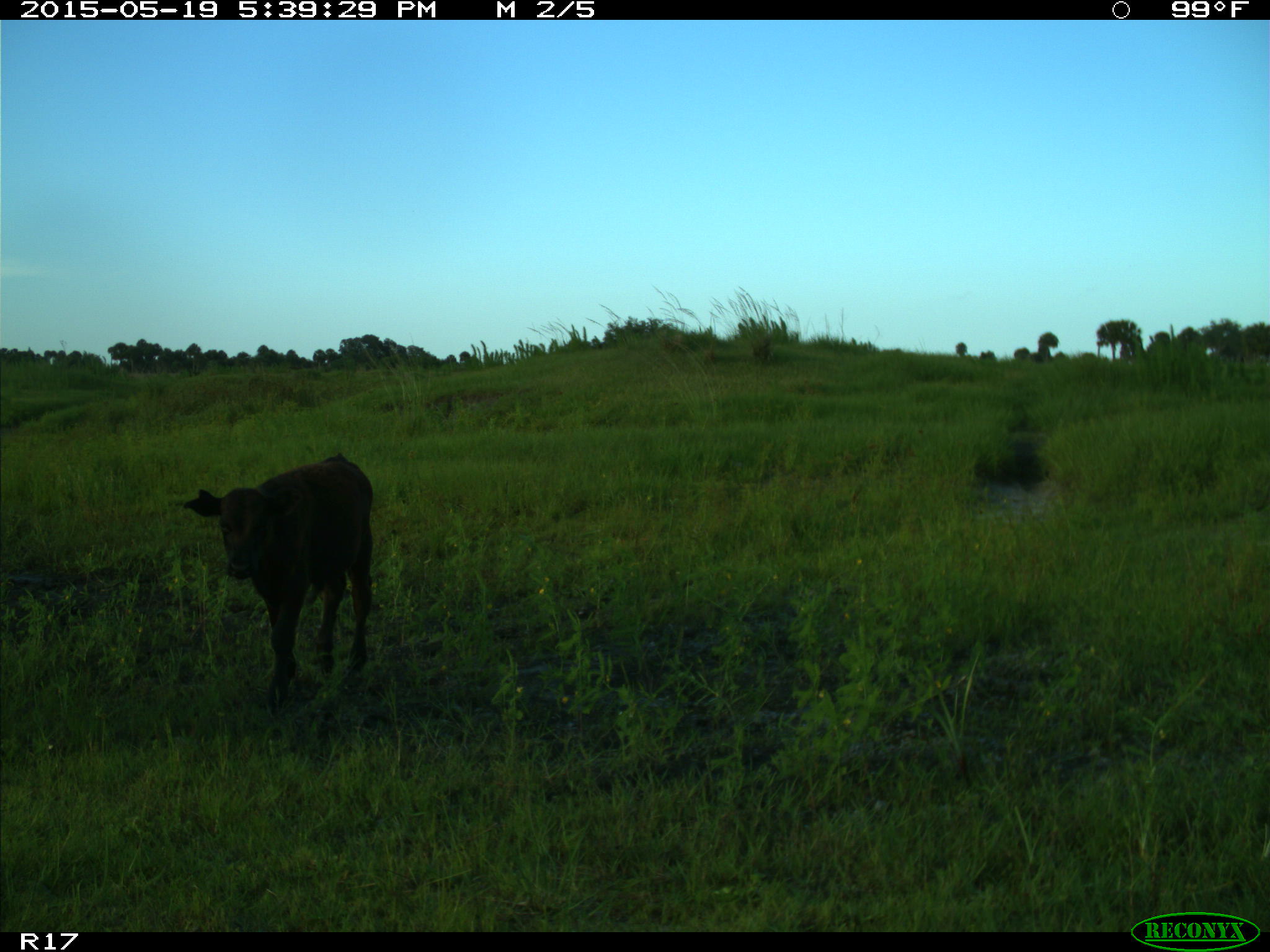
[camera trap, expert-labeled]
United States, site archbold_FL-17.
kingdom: Animalia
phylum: Chordata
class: Mammalia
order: Artiodactyla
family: Bovidae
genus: Bos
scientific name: Bos taurus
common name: domestic cow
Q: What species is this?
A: Bos taurus (domestic cow).